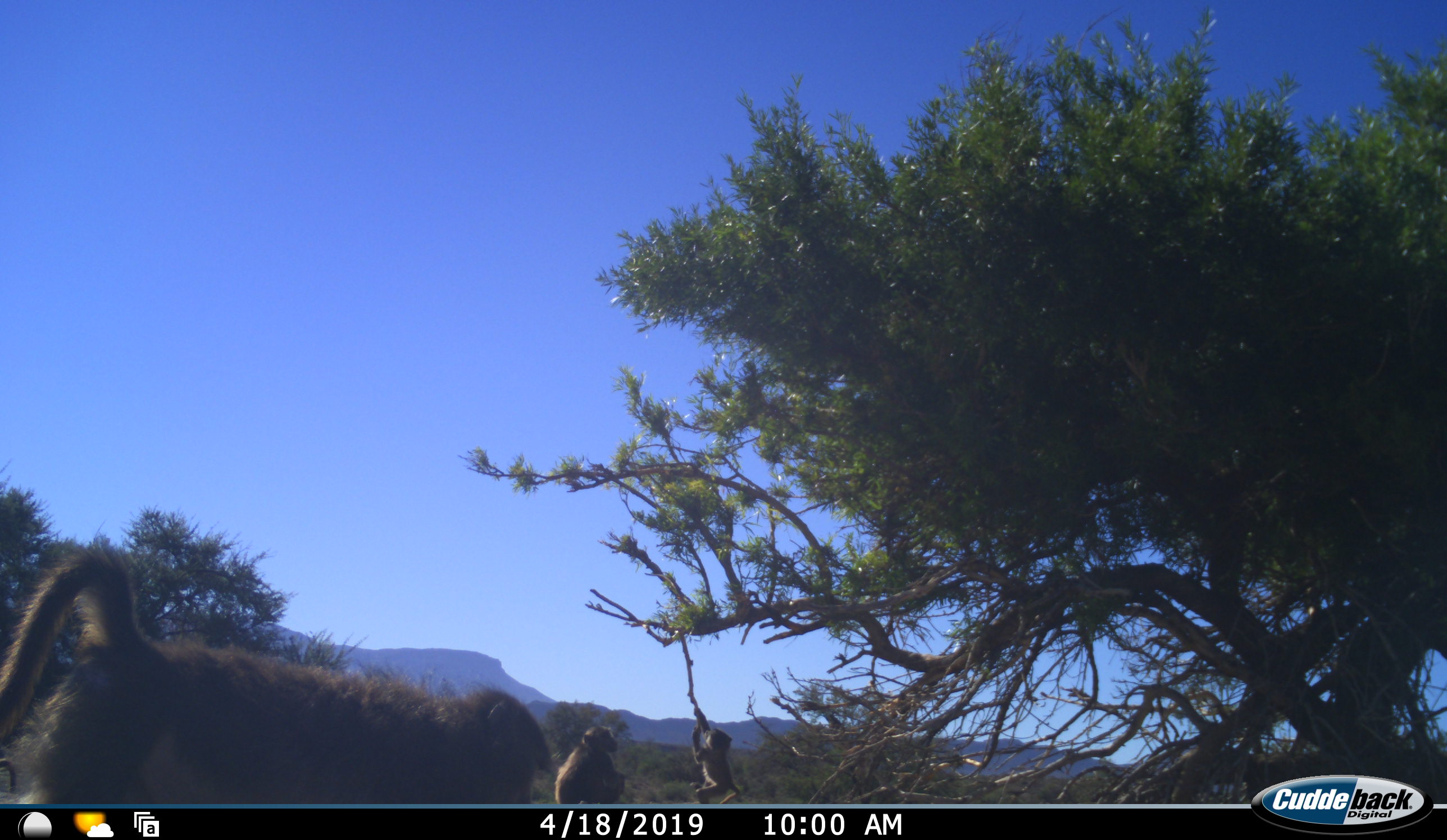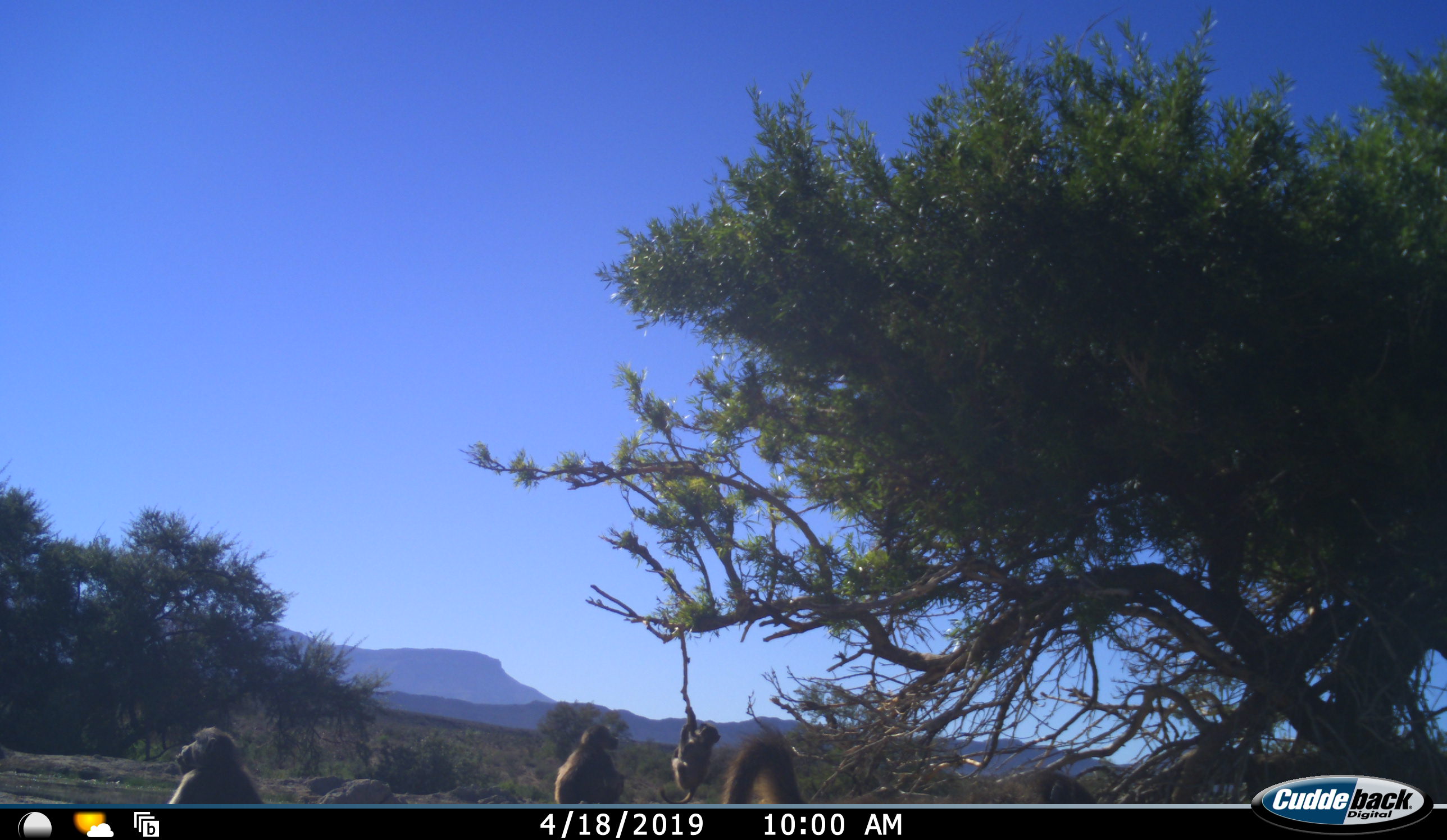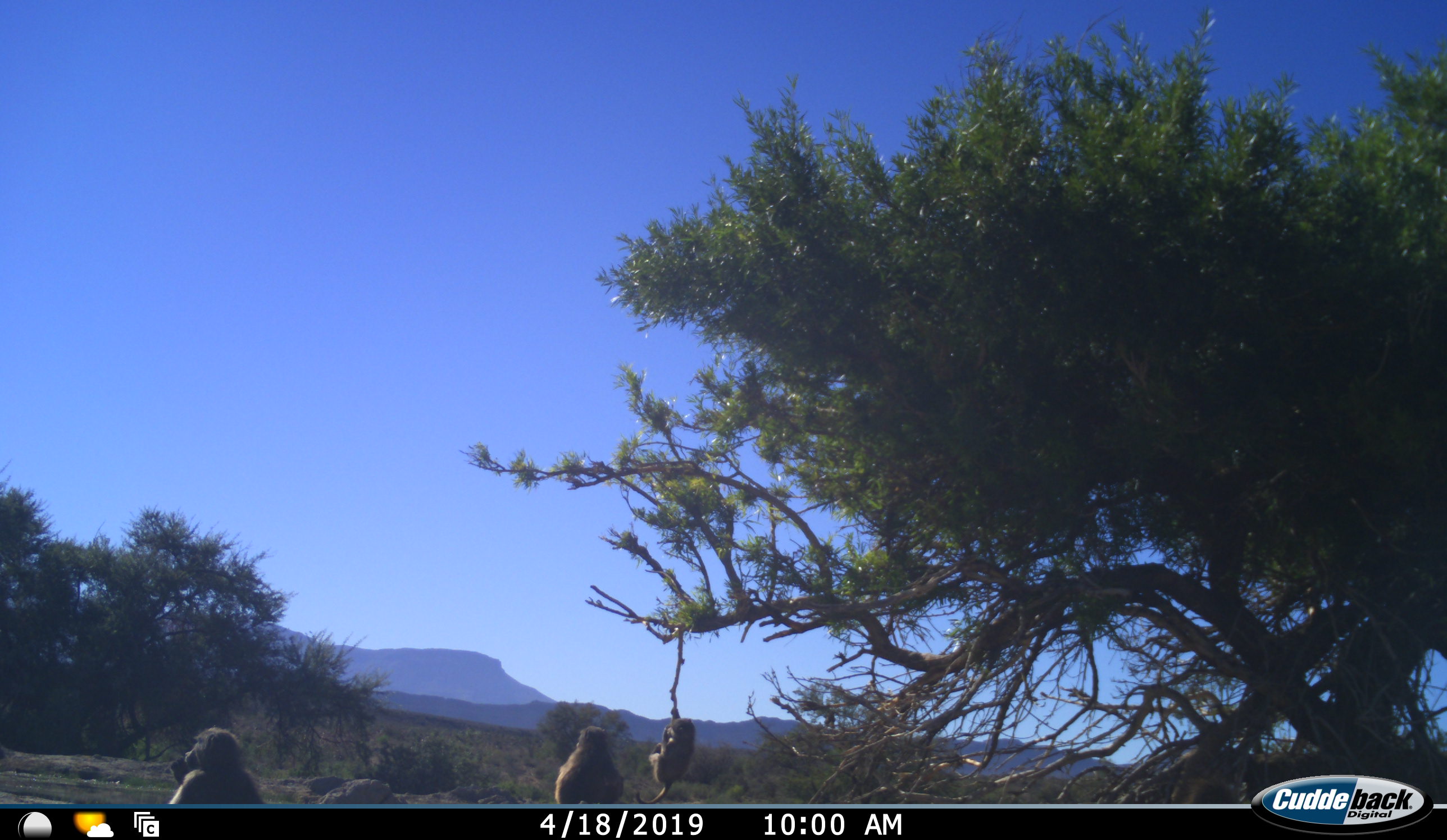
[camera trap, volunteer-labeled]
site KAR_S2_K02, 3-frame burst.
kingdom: Animalia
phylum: Chordata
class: Mammalia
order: Primates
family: Cercopithecidae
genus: Papio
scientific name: Papio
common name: baboon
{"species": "baboon (Papio)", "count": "4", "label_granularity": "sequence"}